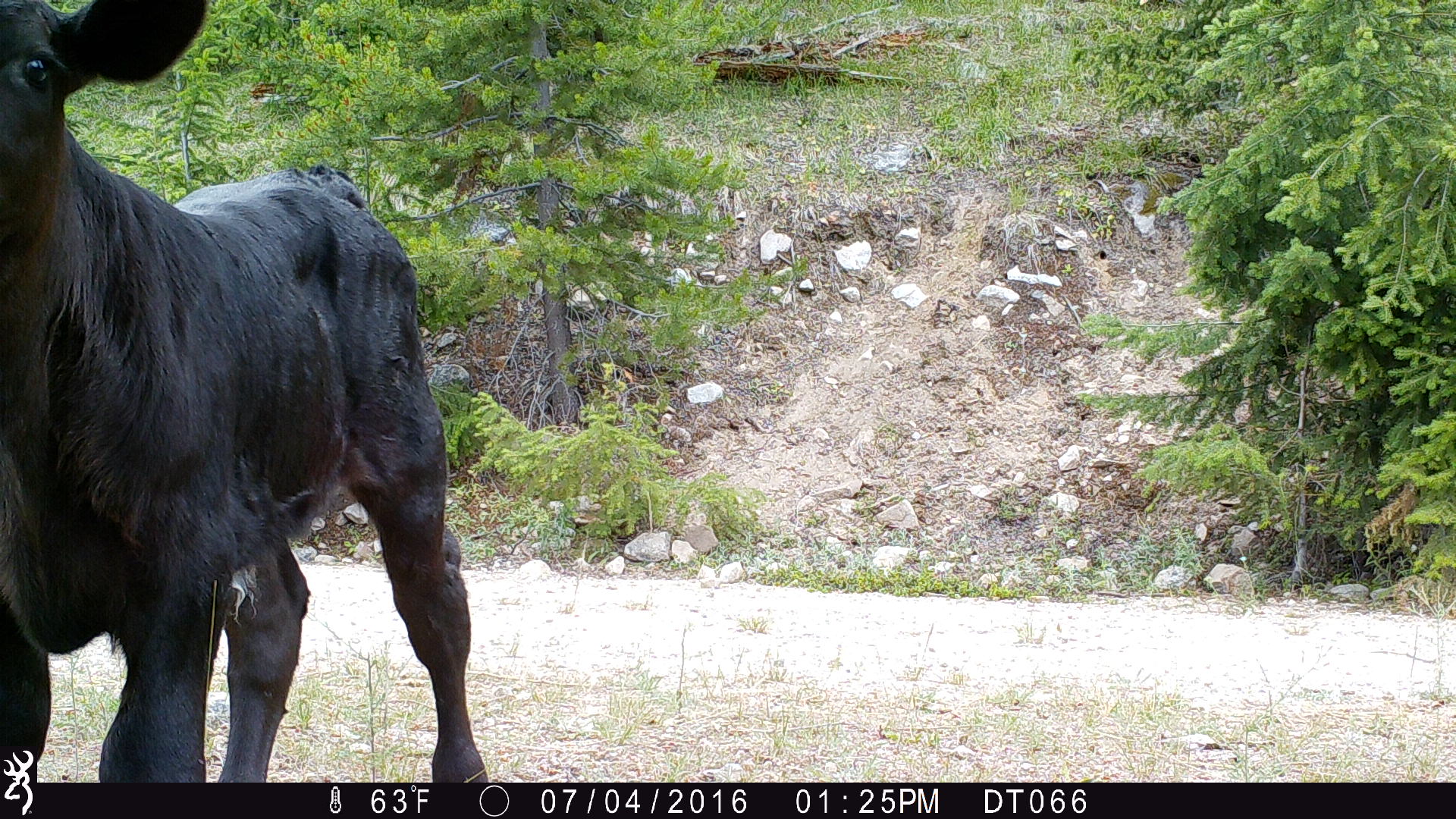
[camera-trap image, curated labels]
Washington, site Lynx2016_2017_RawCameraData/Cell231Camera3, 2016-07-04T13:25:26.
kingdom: Animalia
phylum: Chordata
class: Mammalia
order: Artiodactyla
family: Bovidae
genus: Bos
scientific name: Bos taurus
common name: domestic cattle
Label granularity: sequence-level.